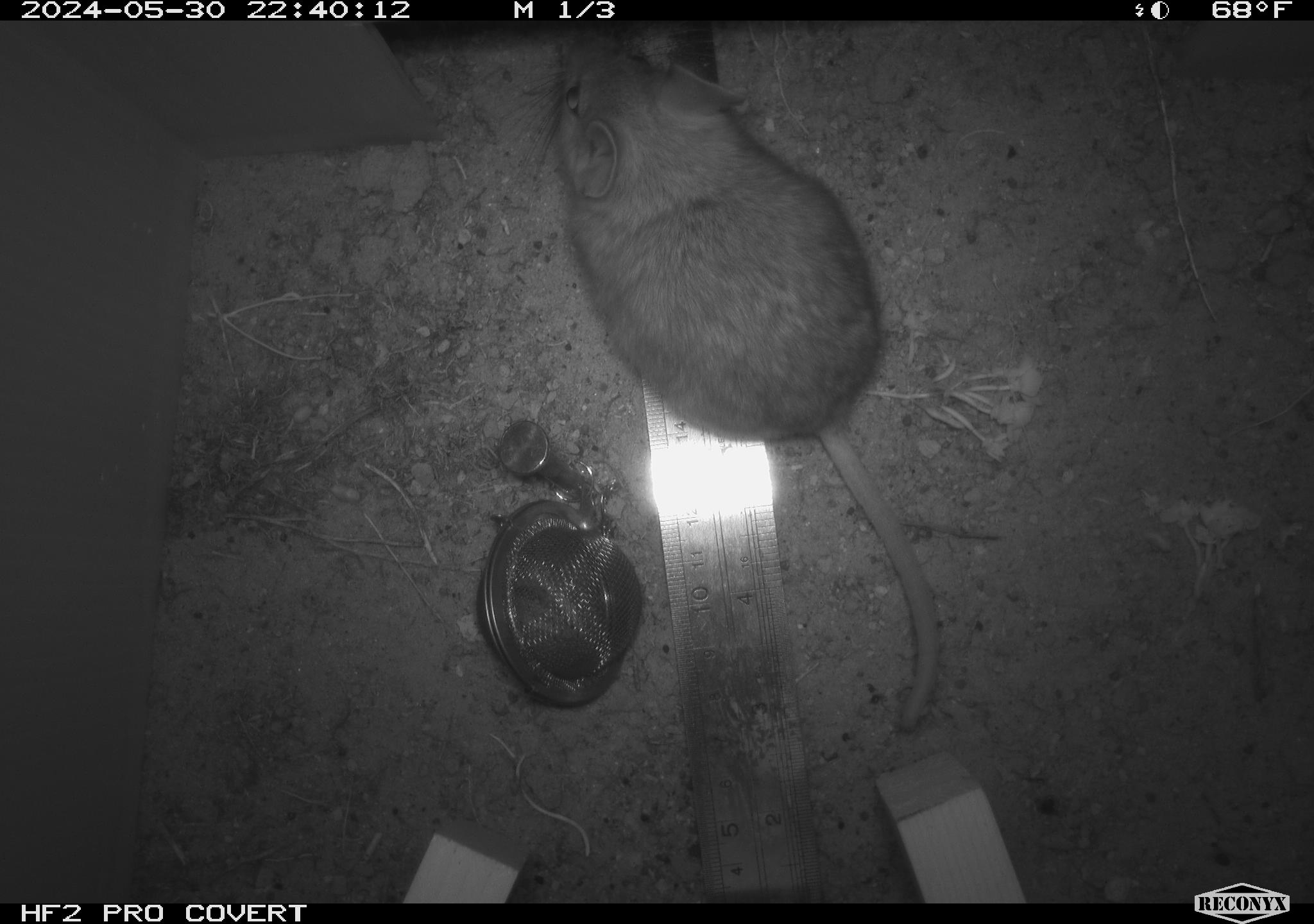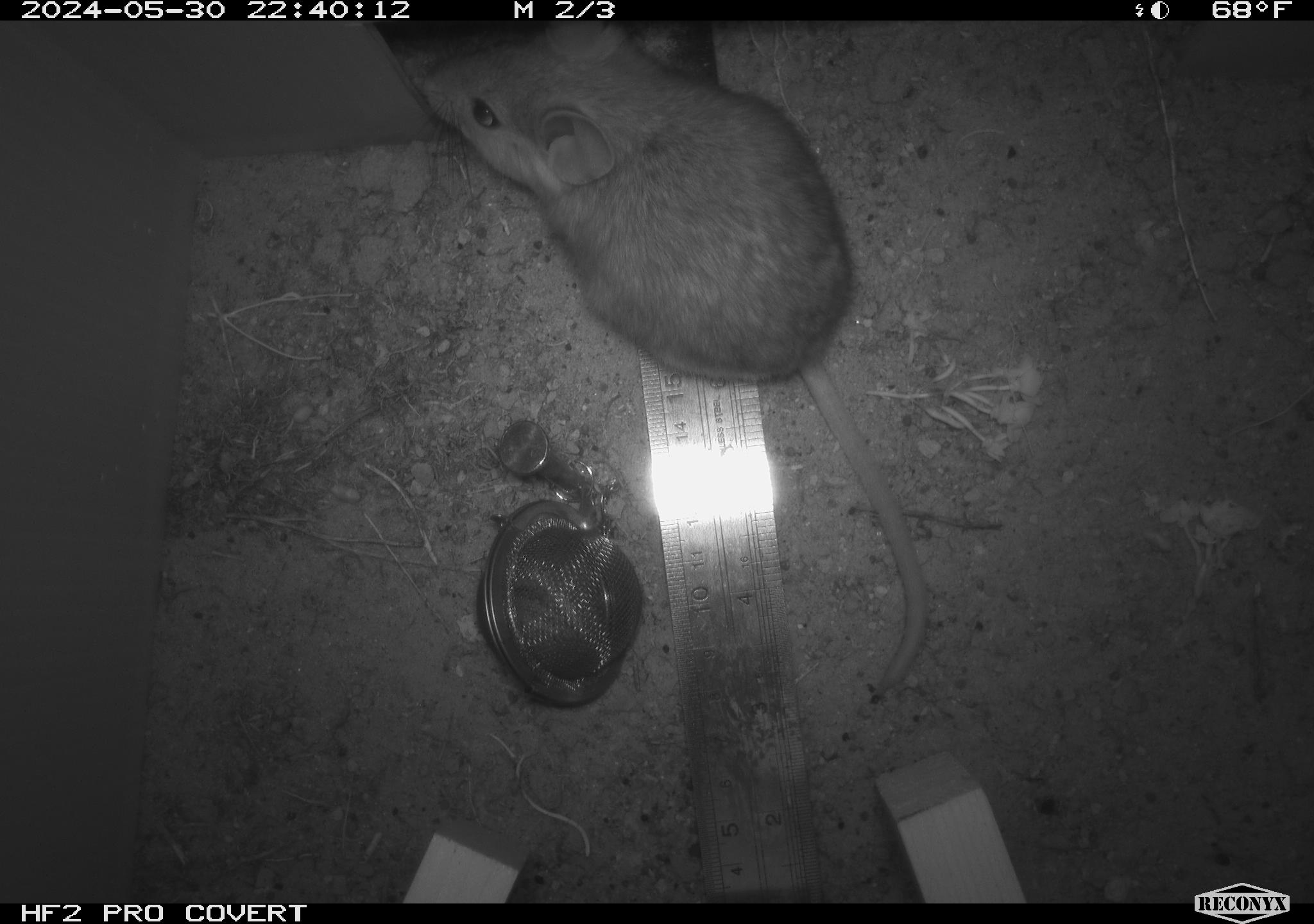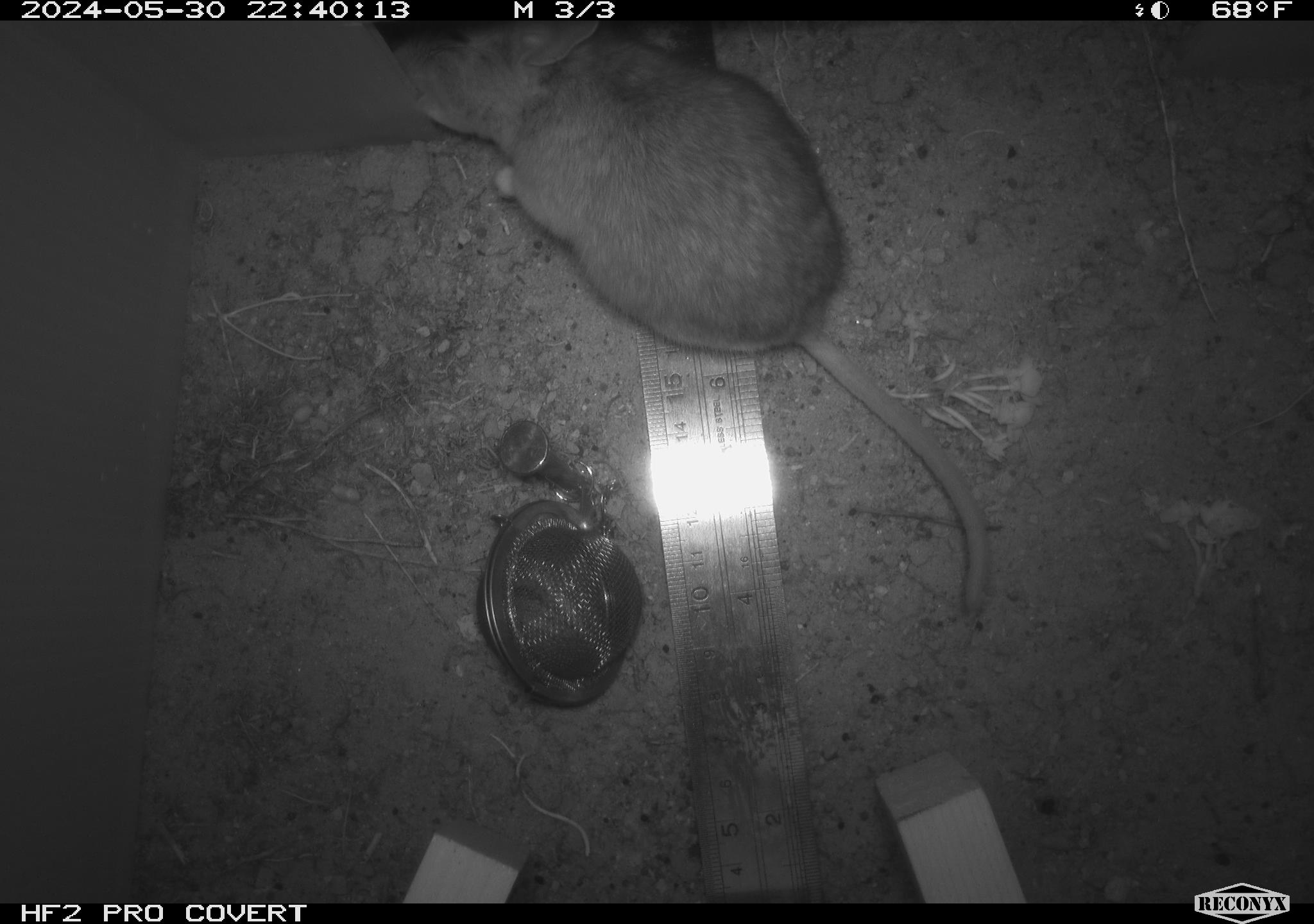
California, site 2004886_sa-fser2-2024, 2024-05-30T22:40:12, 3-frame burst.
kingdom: Animalia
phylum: Chordata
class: Mammalia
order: Rodentia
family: Cricetidae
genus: Neotoma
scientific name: Neotoma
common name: pack rat or woodrat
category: neotoma species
Neotoma species (pack rat or woodrat) (Neotoma).